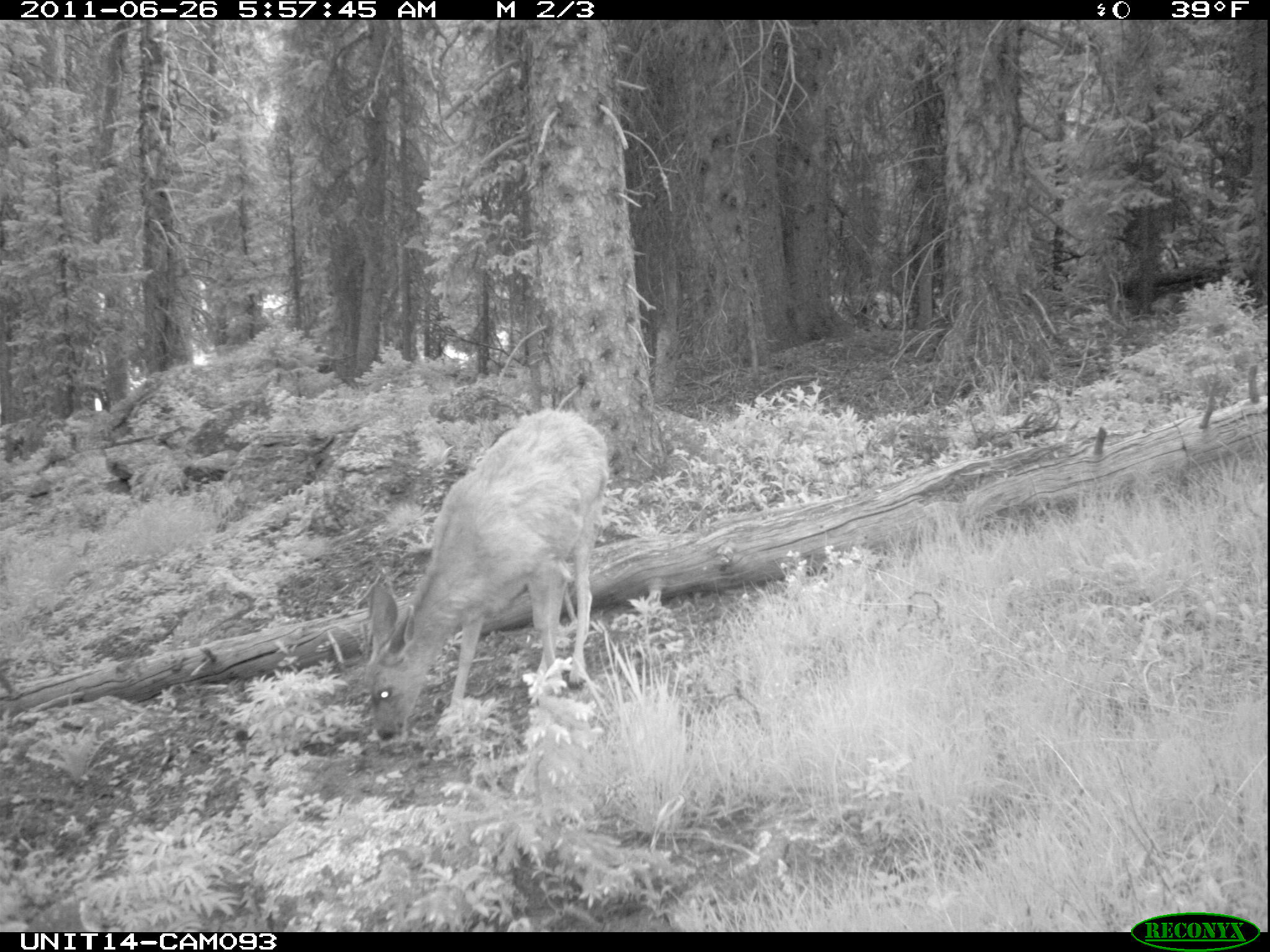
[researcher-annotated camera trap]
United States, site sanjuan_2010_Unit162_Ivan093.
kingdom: Animalia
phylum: Chordata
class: Mammalia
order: Artiodactyla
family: Cervidae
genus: Odocoileus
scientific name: Odocoileus hemionus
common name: mule deer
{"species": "Odocoileus hemionus (mule deer)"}